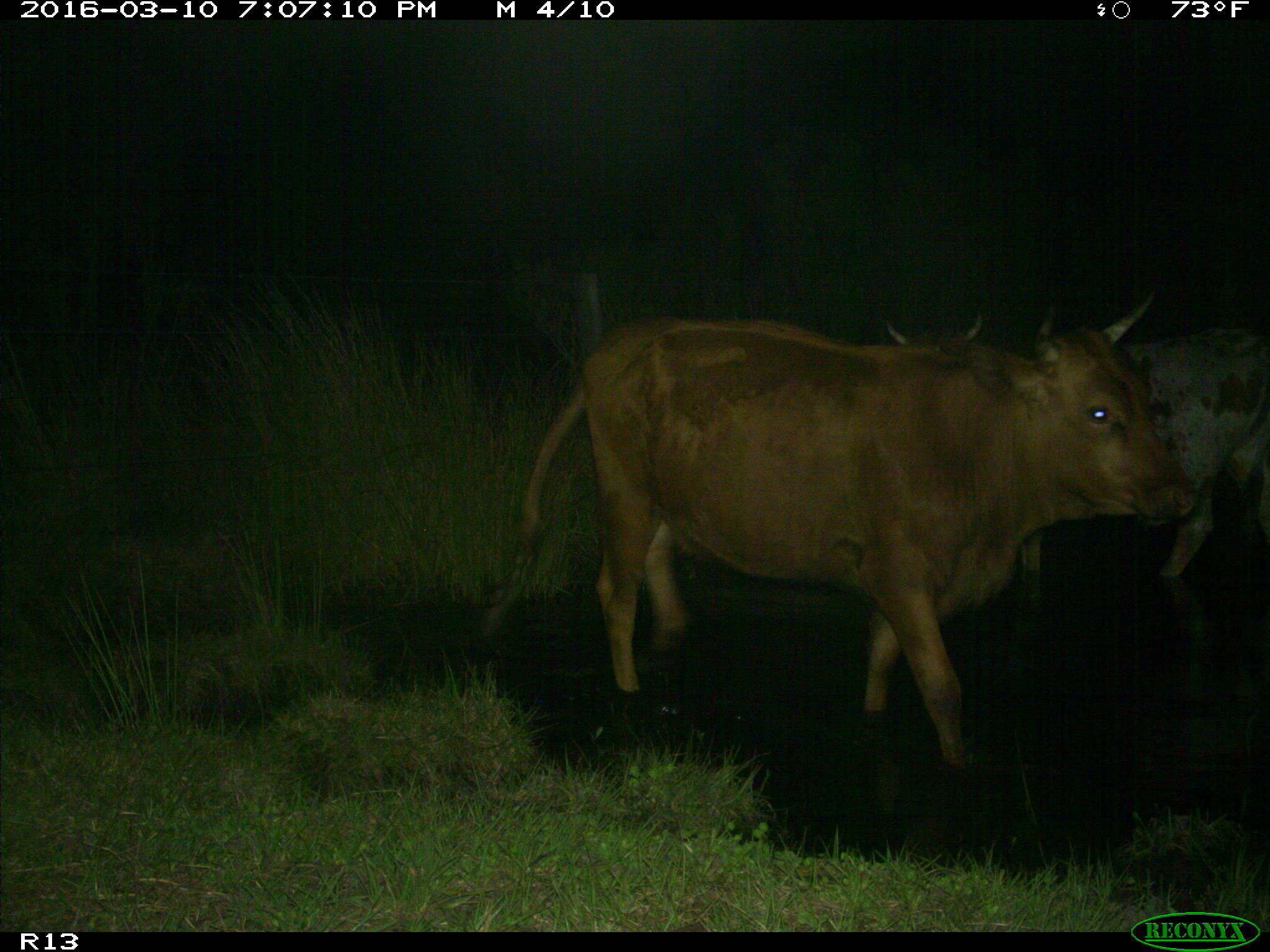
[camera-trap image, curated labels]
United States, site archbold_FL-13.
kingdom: Animalia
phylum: Chordata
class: Mammalia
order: Artiodactyla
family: Bovidae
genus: Bos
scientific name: Bos taurus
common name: domestic cow